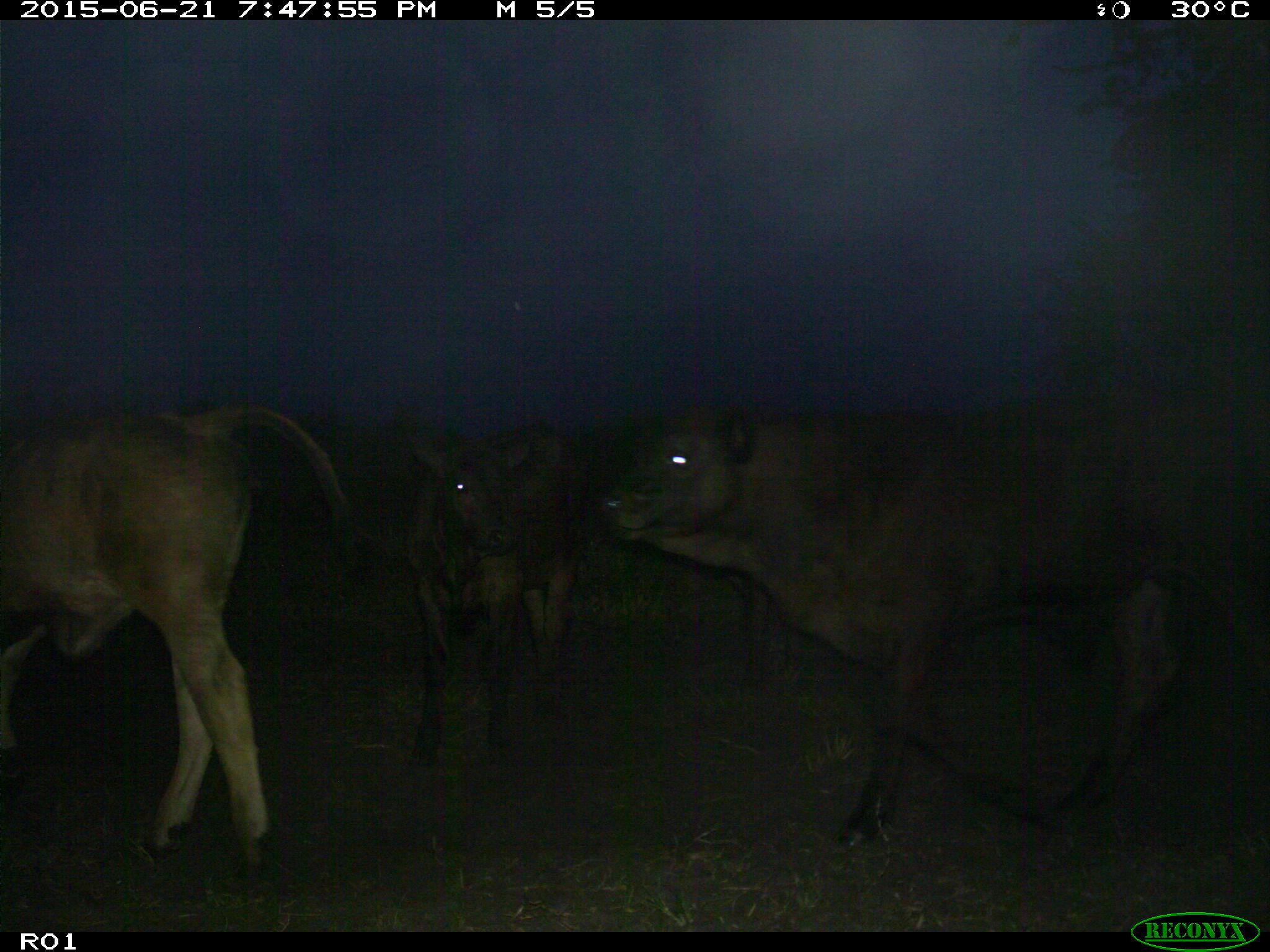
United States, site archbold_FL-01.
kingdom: Animalia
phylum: Chordata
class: Mammalia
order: Artiodactyla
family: Bovidae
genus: Bos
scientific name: Bos taurus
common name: domestic cow